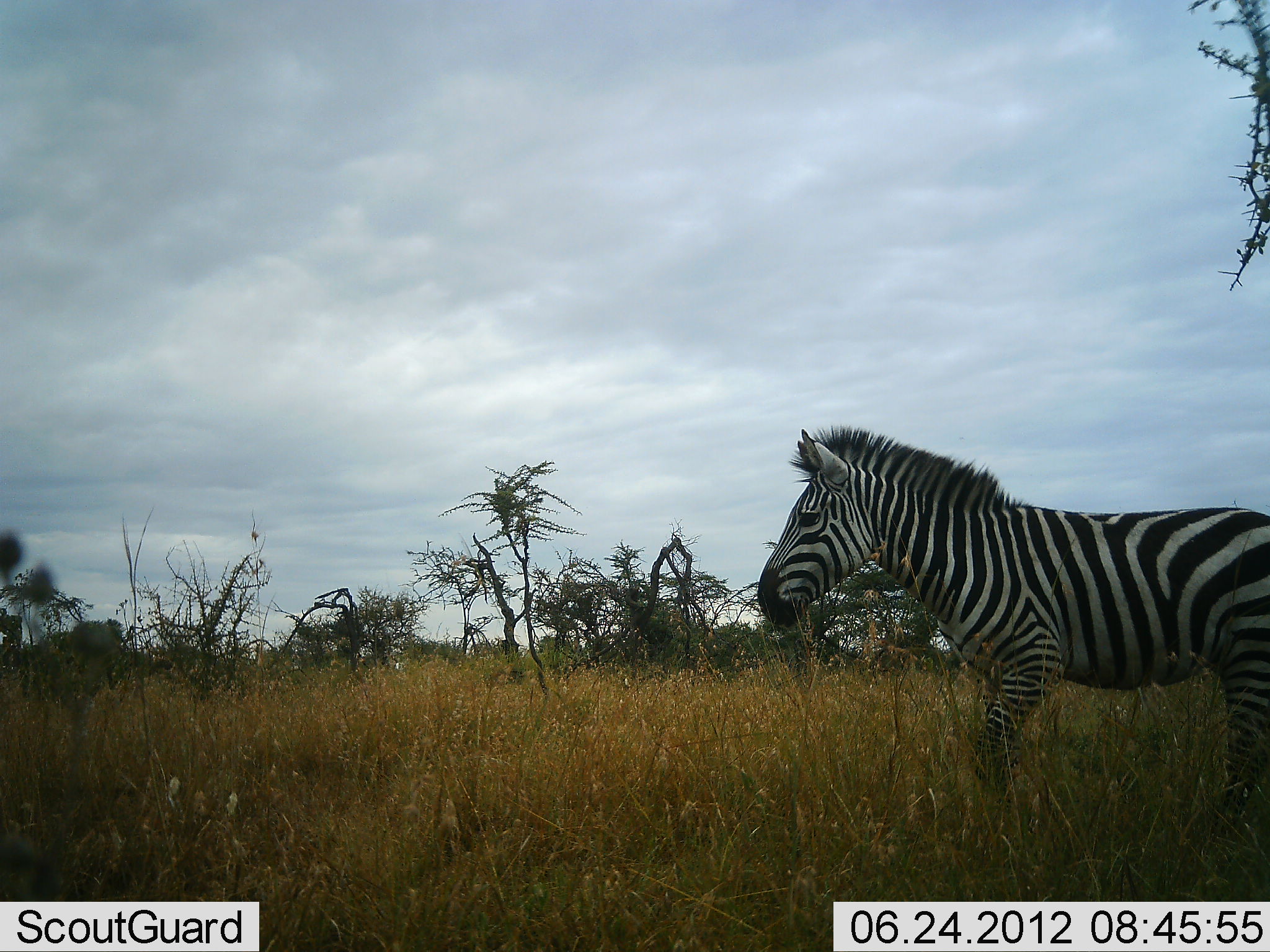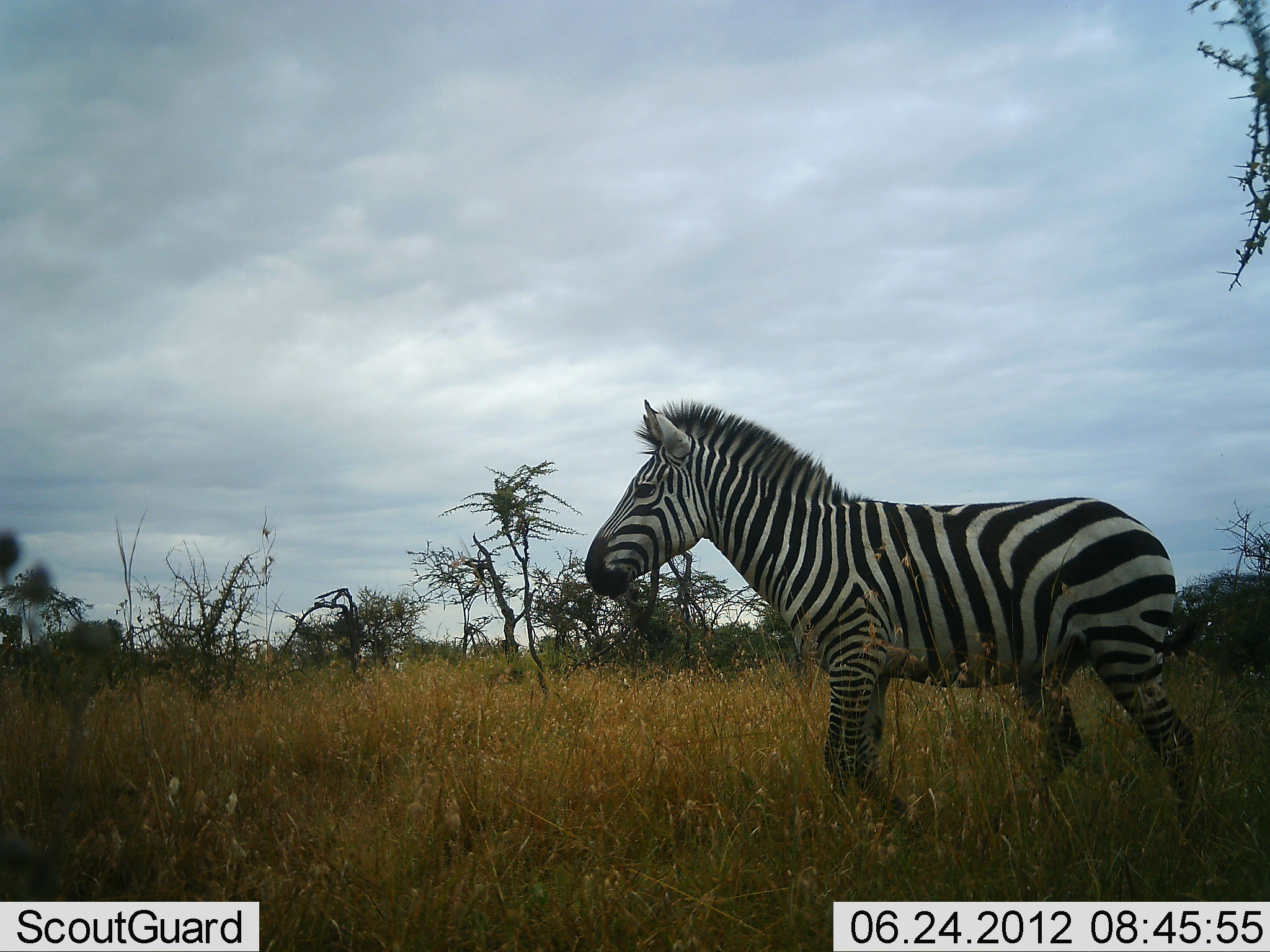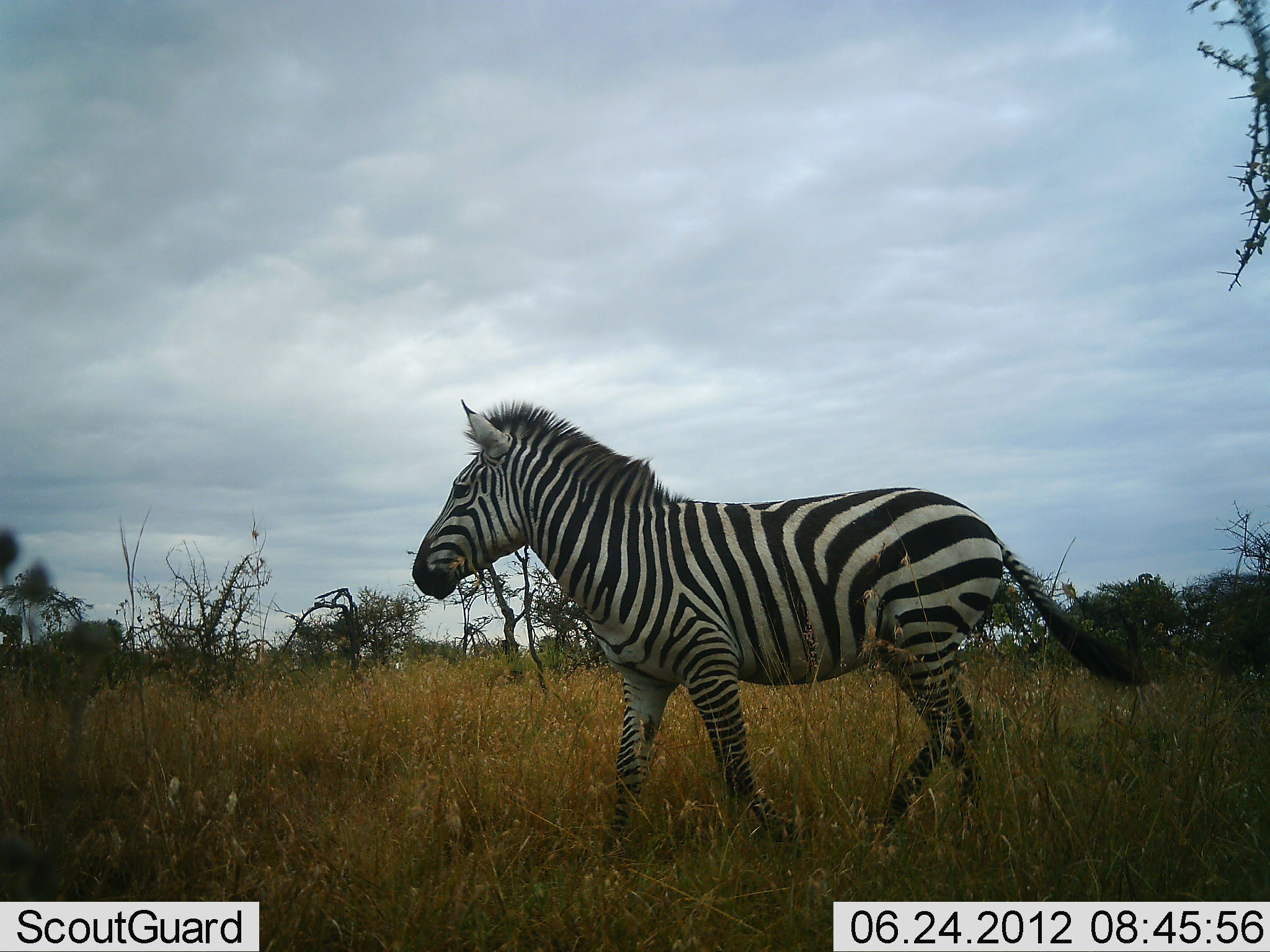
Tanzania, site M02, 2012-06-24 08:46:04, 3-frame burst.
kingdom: Animalia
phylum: Chordata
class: Mammalia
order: Perissodactyla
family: Equidae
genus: Equus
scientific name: Equus quagga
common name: plains zebra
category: zebra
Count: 1.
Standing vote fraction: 0%.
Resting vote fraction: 0%.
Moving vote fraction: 100%.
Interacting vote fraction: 0%.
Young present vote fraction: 0%.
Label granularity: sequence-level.